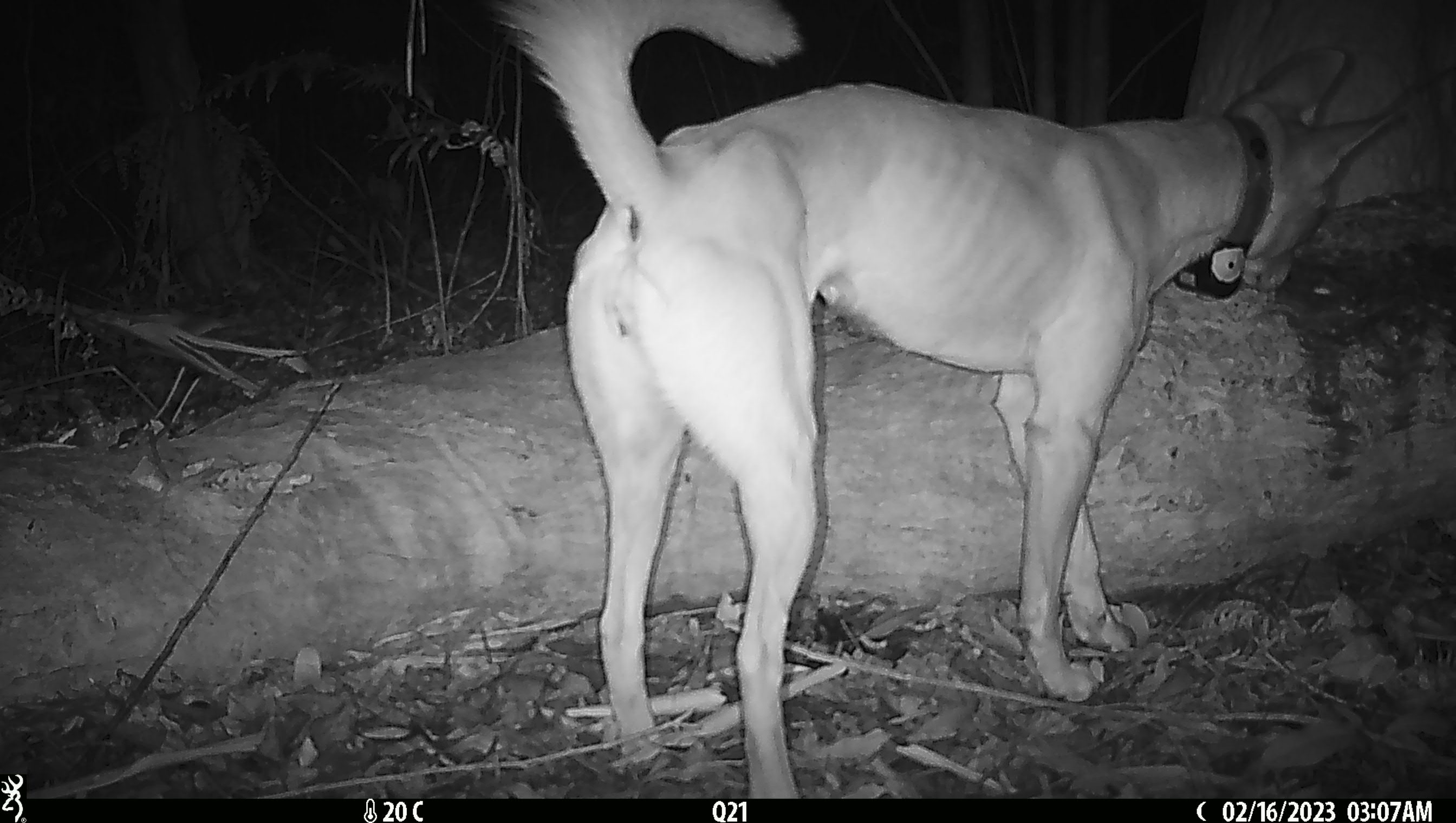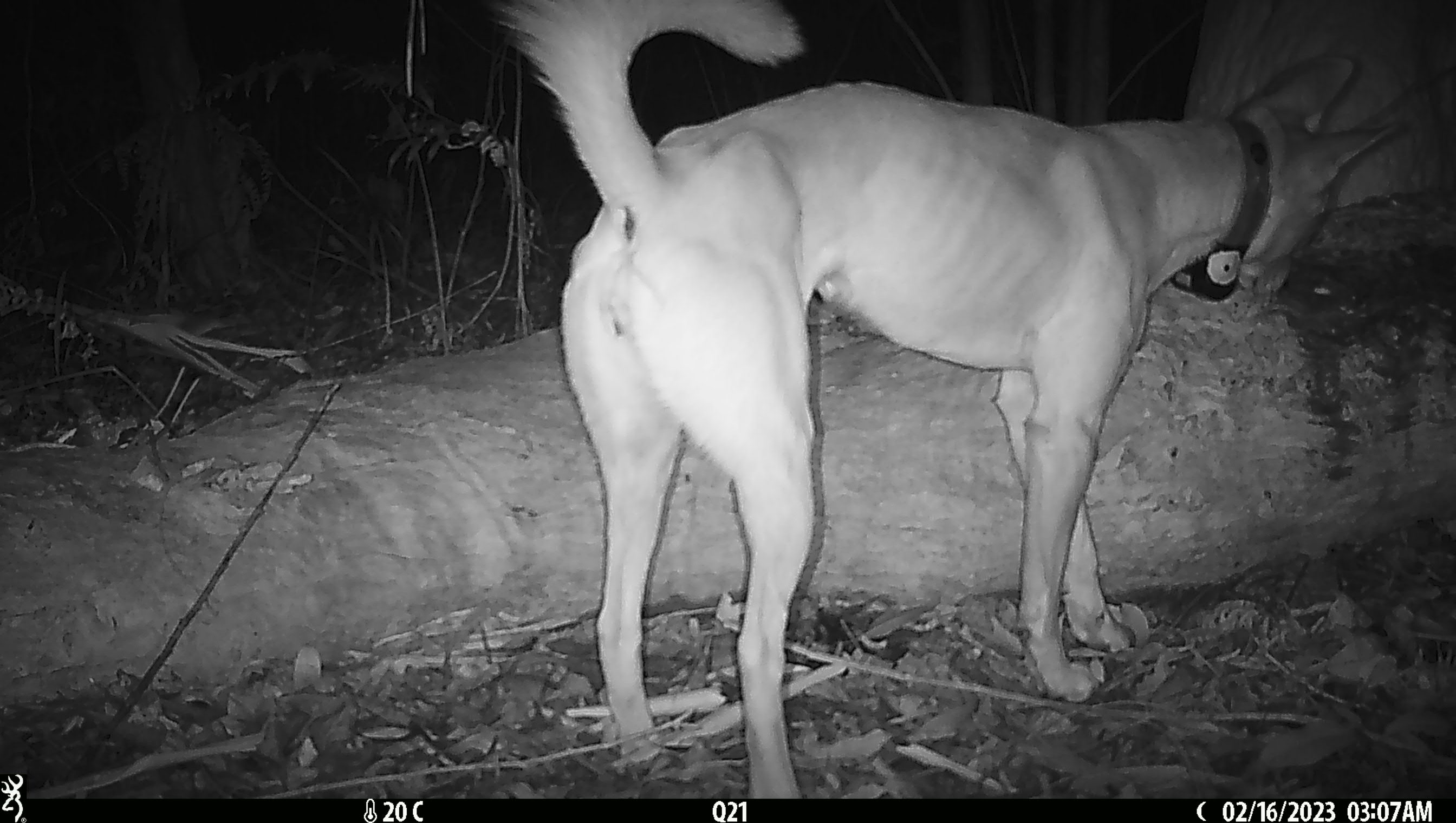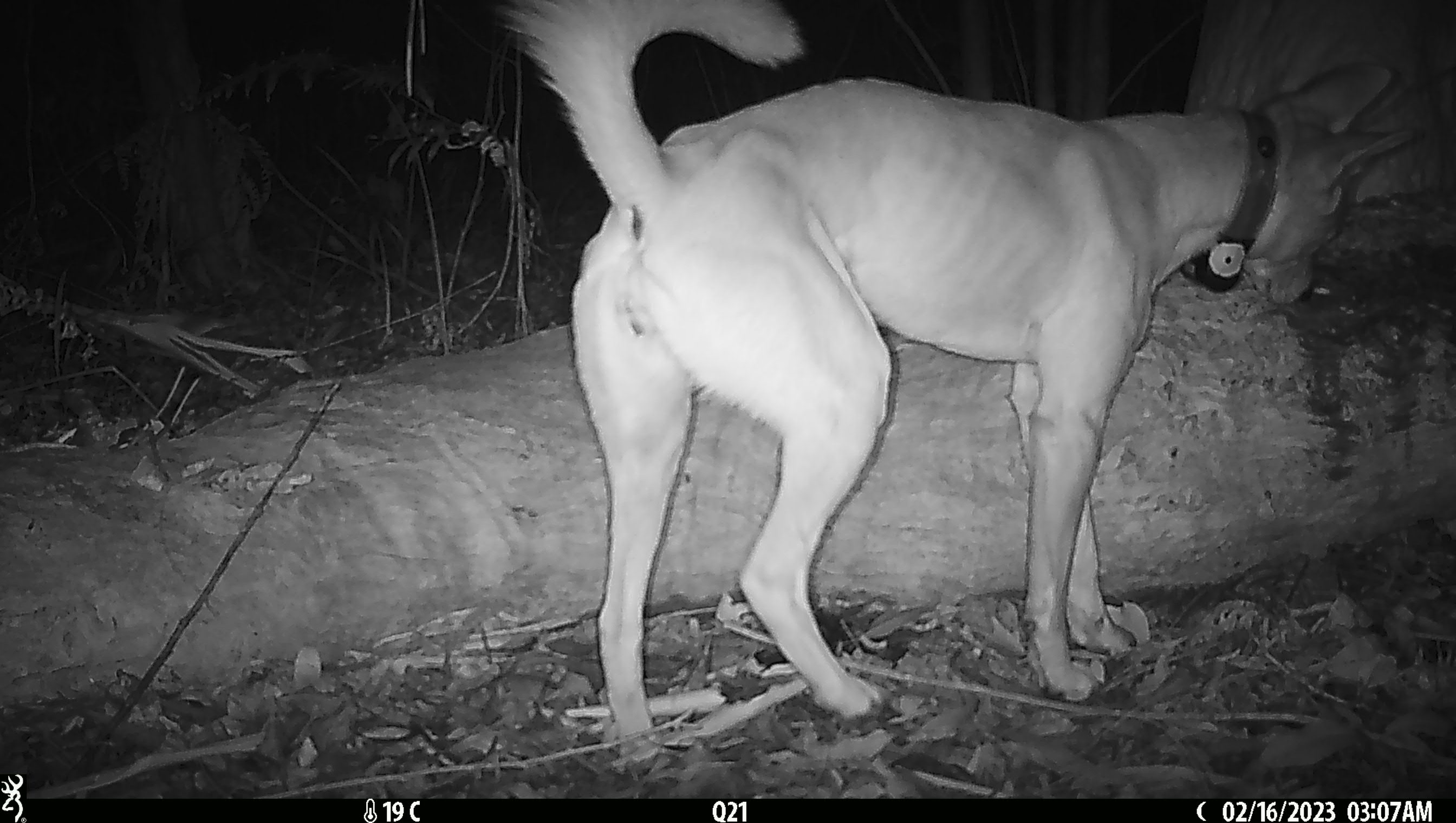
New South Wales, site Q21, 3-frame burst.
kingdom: Animalia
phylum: Chordata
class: Mammalia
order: Carnivora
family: Canidae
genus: Canis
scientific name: Canis familiaris dingo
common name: dingo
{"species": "dingo (Canis familiaris dingo)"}